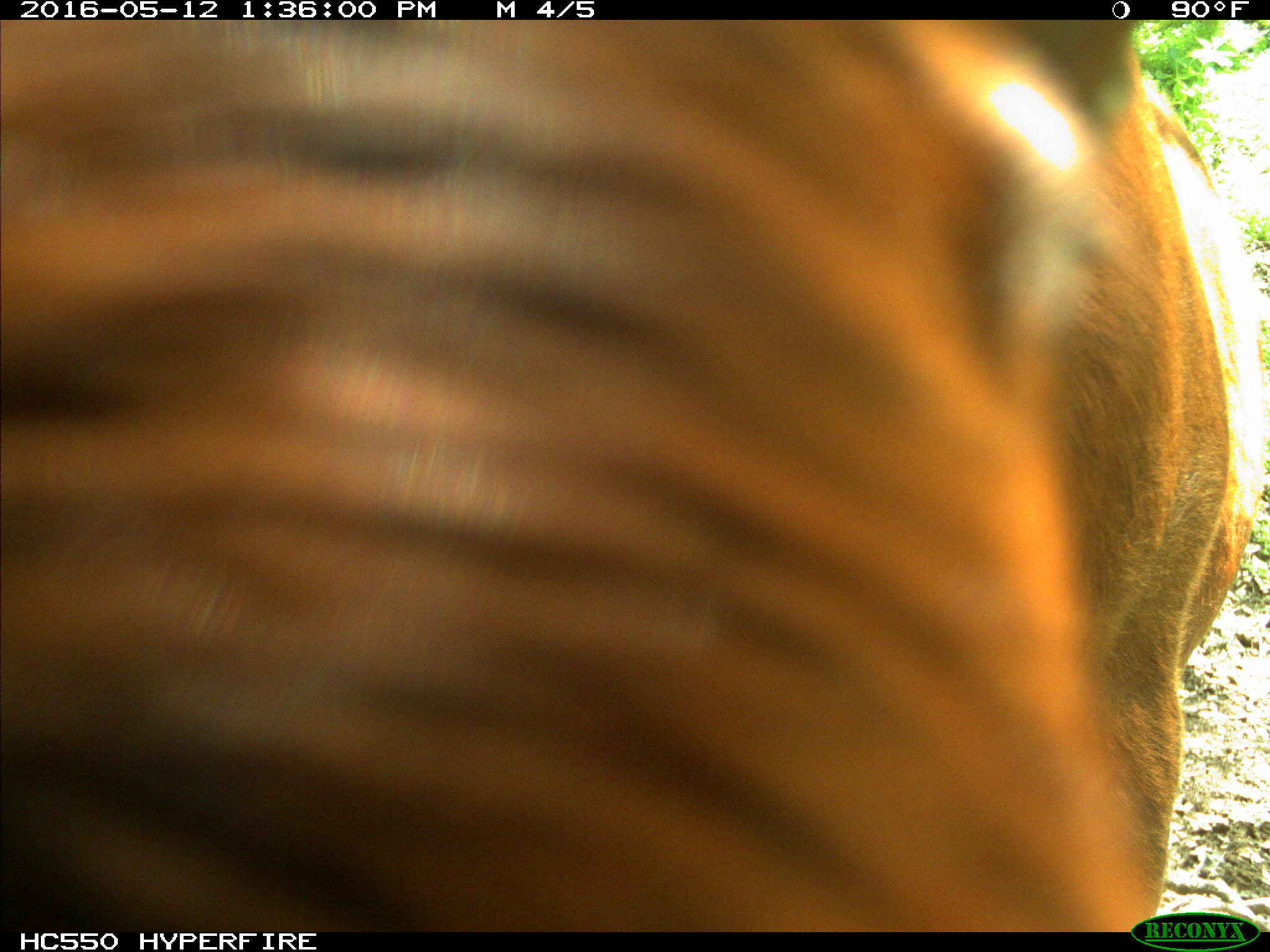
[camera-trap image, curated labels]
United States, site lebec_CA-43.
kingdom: Animalia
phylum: Chordata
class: Mammalia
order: Artiodactyla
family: Bovidae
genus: Bos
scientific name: Bos taurus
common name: domestic cow